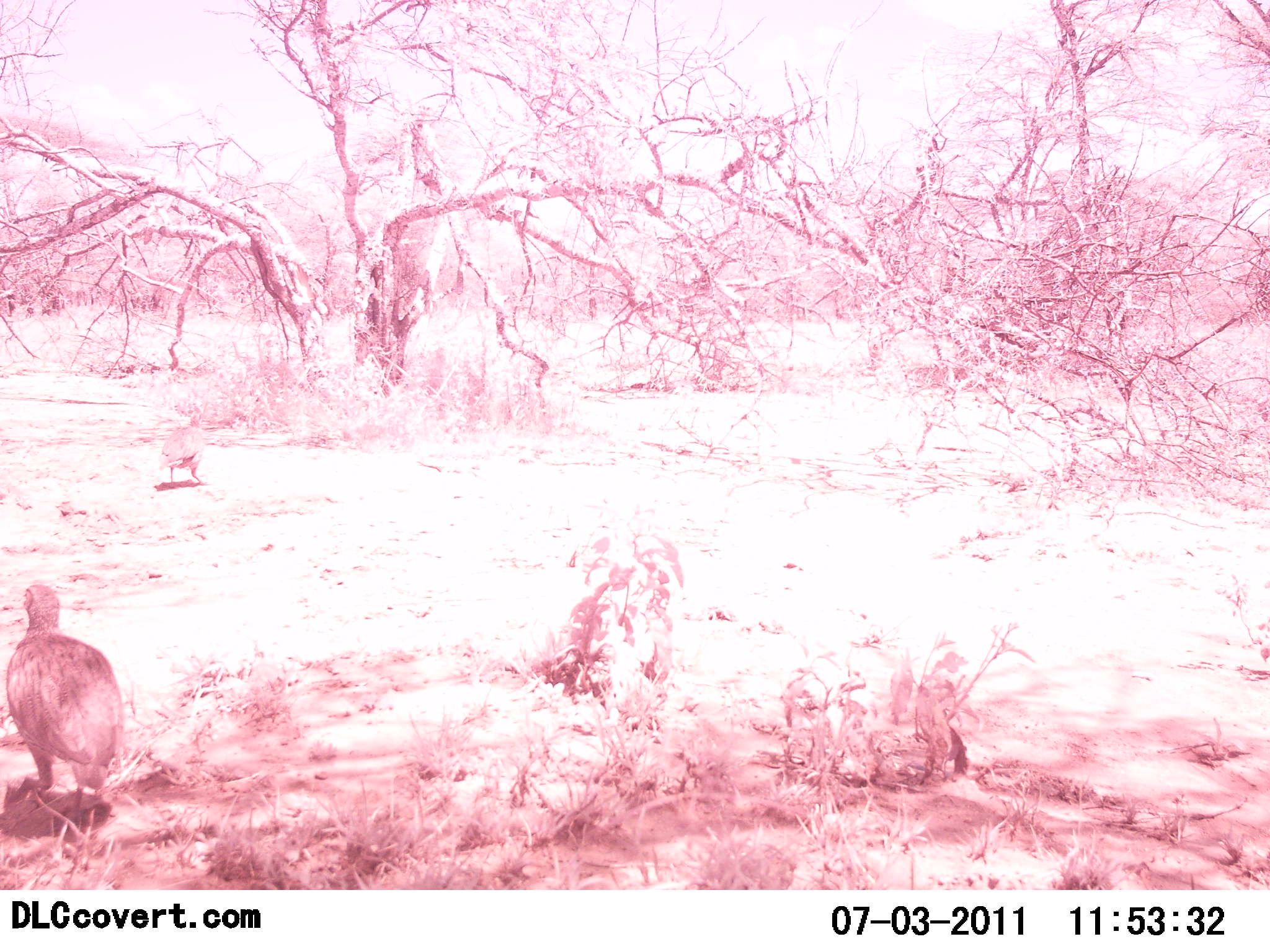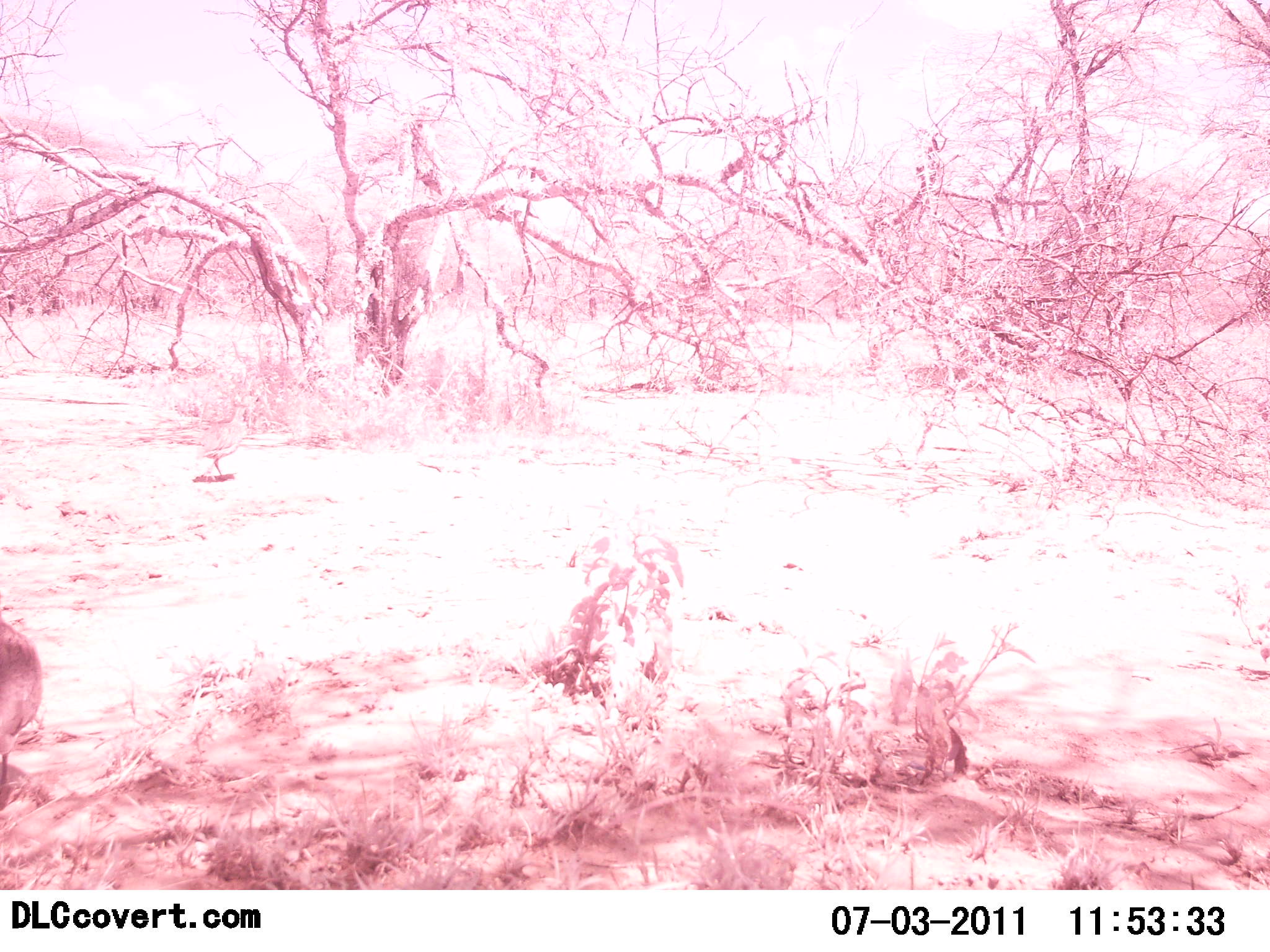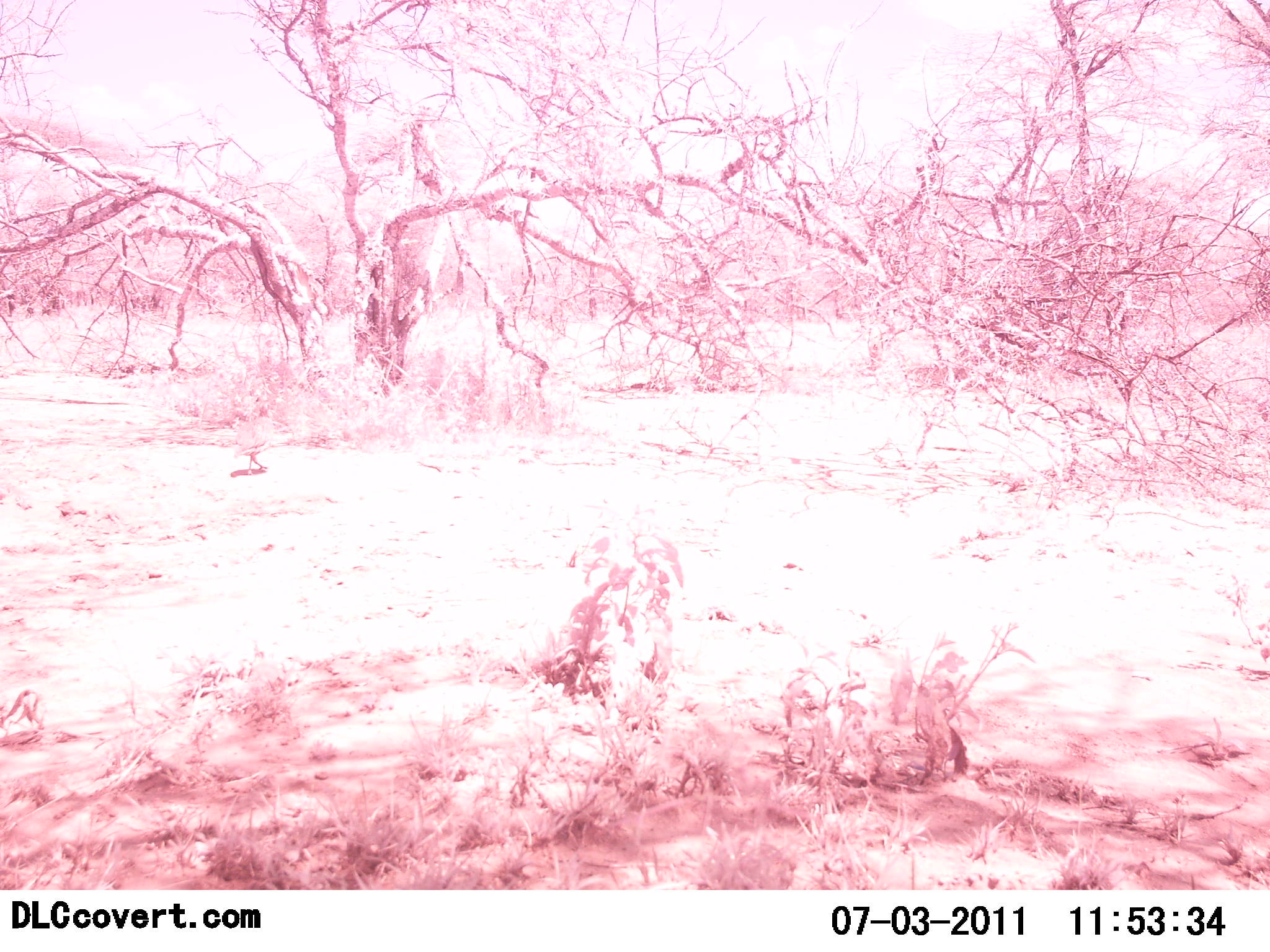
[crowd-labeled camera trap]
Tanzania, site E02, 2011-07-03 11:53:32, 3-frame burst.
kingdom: Animalia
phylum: Chordata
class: Aves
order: Galliformes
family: Numididae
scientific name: Numididae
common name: guinea fowl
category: guineafowl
Guineafowl (guinea fowl) (Numididae), count 2. Behavior (volunteer vote fractions): standing 27%, resting 0%, moving 82%, interacting 0%. Young present (vote fraction): 0%. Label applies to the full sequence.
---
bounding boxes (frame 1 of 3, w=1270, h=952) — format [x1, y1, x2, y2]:
animal: [4, 579, 128, 832]; [162, 401, 208, 490]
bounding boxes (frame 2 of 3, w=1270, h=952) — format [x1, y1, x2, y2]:
animal: [0, 612, 43, 803]; [199, 406, 250, 483]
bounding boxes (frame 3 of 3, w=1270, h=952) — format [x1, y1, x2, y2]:
animal: [232, 413, 271, 474]